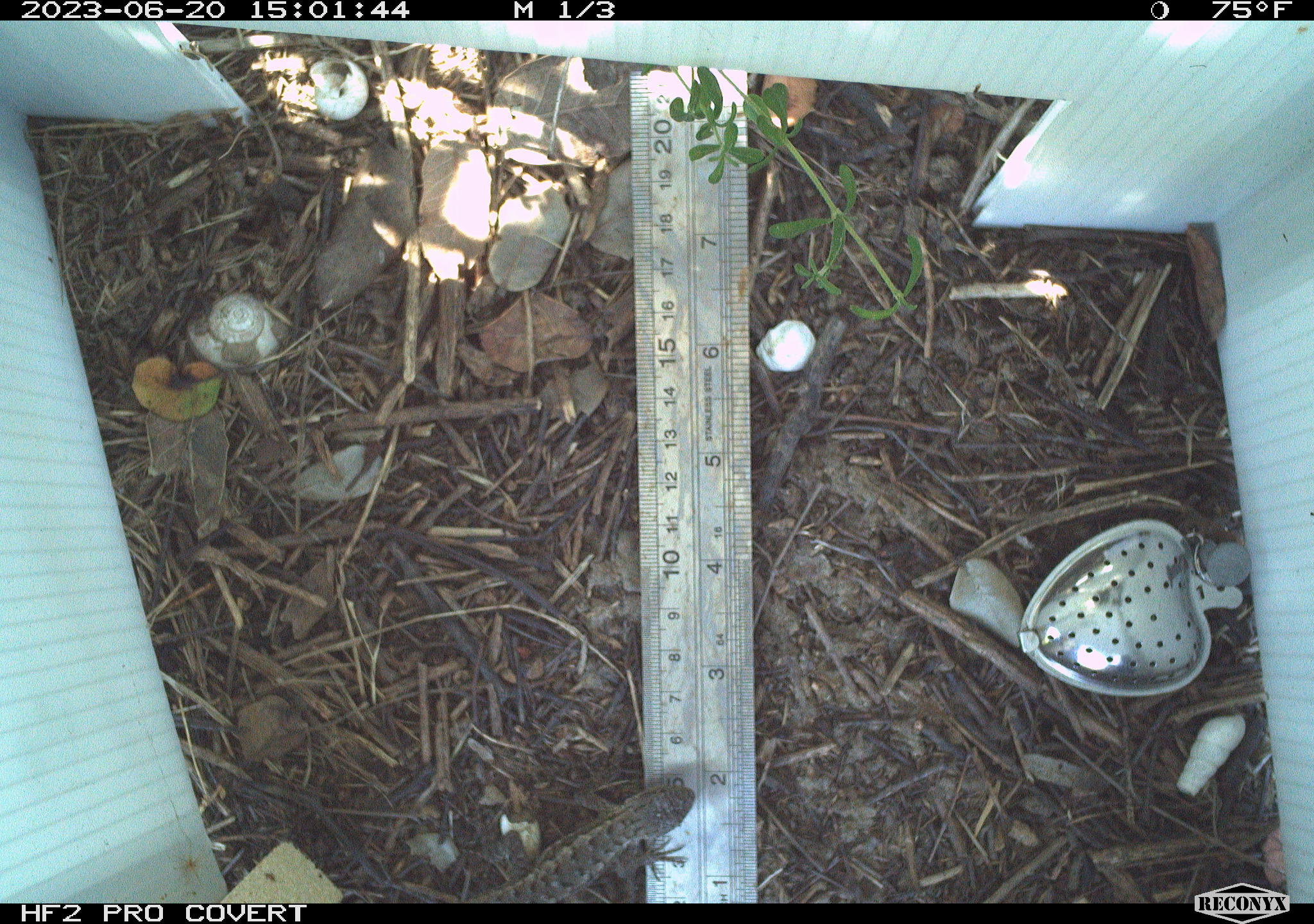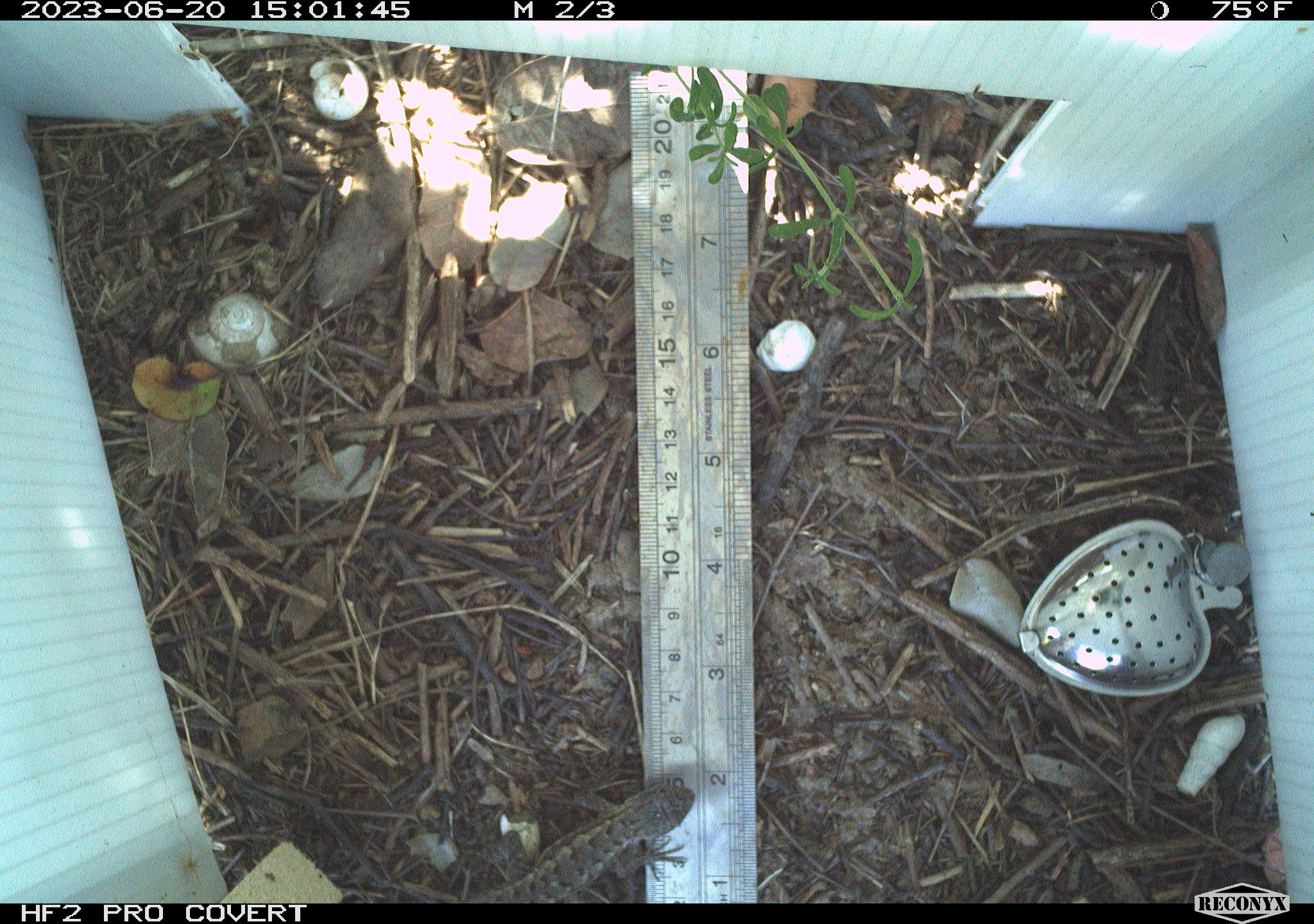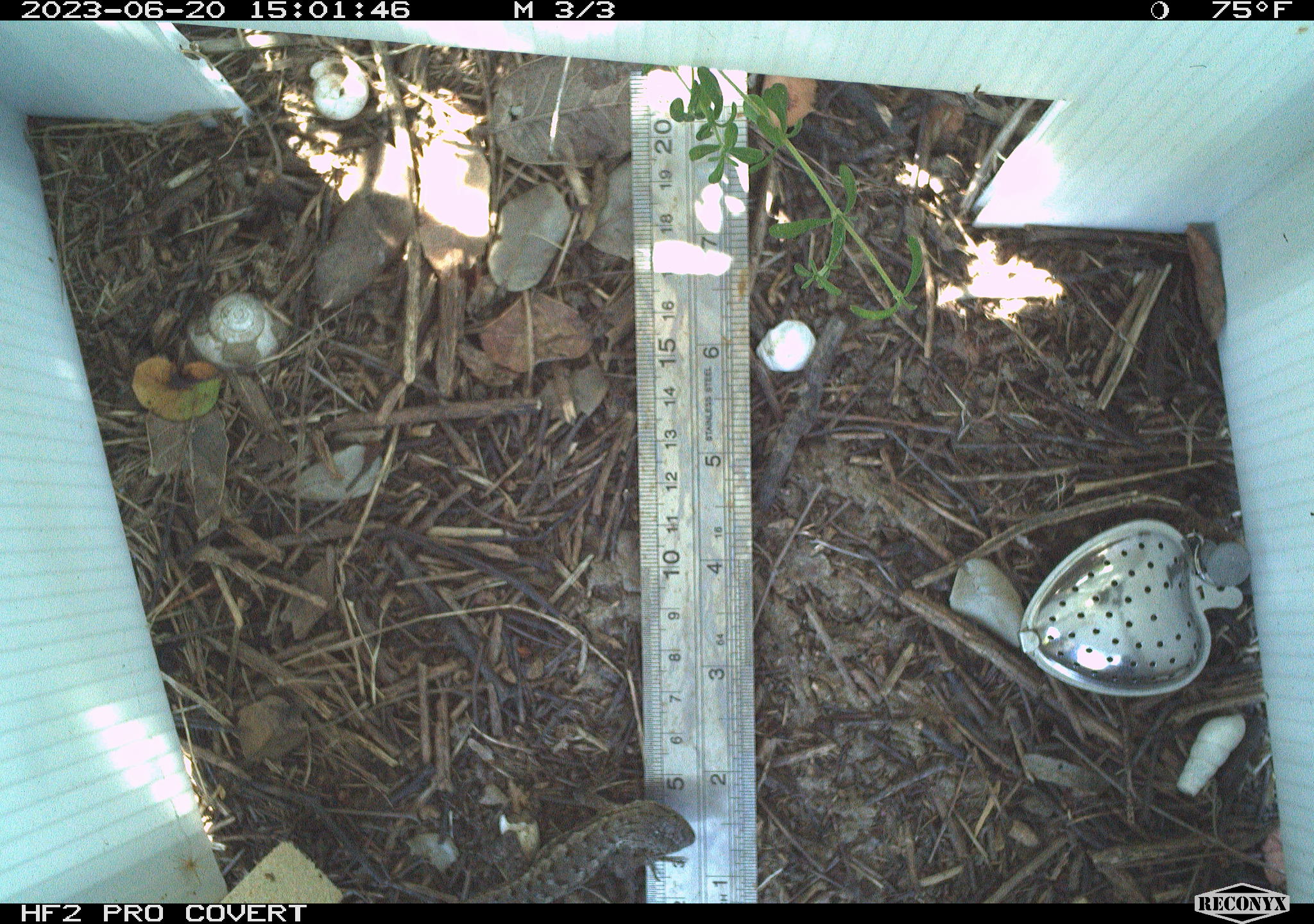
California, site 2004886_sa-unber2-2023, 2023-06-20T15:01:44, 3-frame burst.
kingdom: Animalia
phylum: Chordata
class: Reptilia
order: Squamata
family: Phrynosomatidae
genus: Sceloporus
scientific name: Sceloporus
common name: spiny lizards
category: sceloporus species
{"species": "sceloporus species (spiny lizards) (Sceloporus)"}